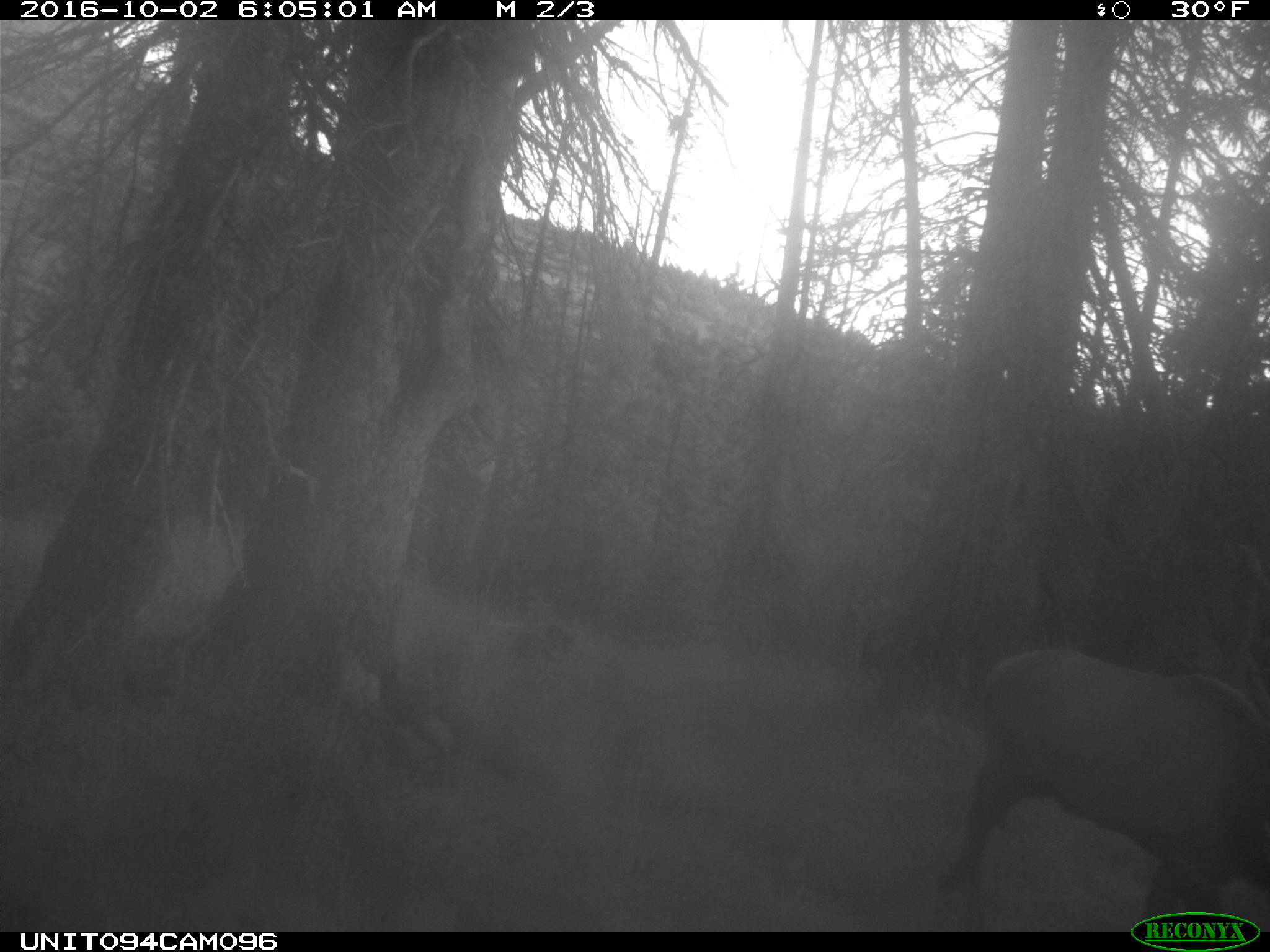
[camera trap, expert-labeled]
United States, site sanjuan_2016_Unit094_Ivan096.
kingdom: Animalia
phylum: Chordata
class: Mammalia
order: Artiodactyla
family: Cervidae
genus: Cervus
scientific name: Cervus elaphus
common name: red deer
Cervus elaphus (red deer).